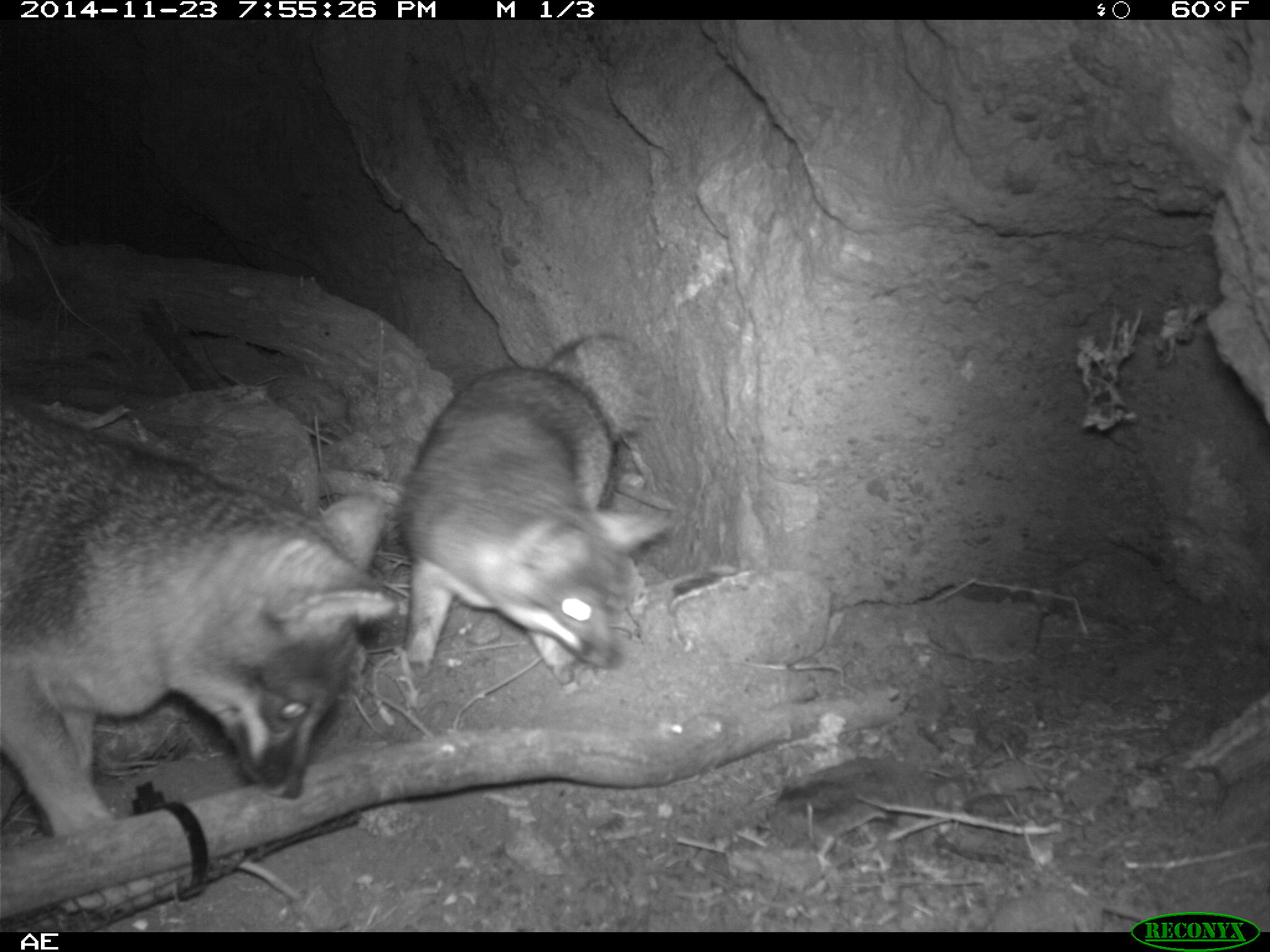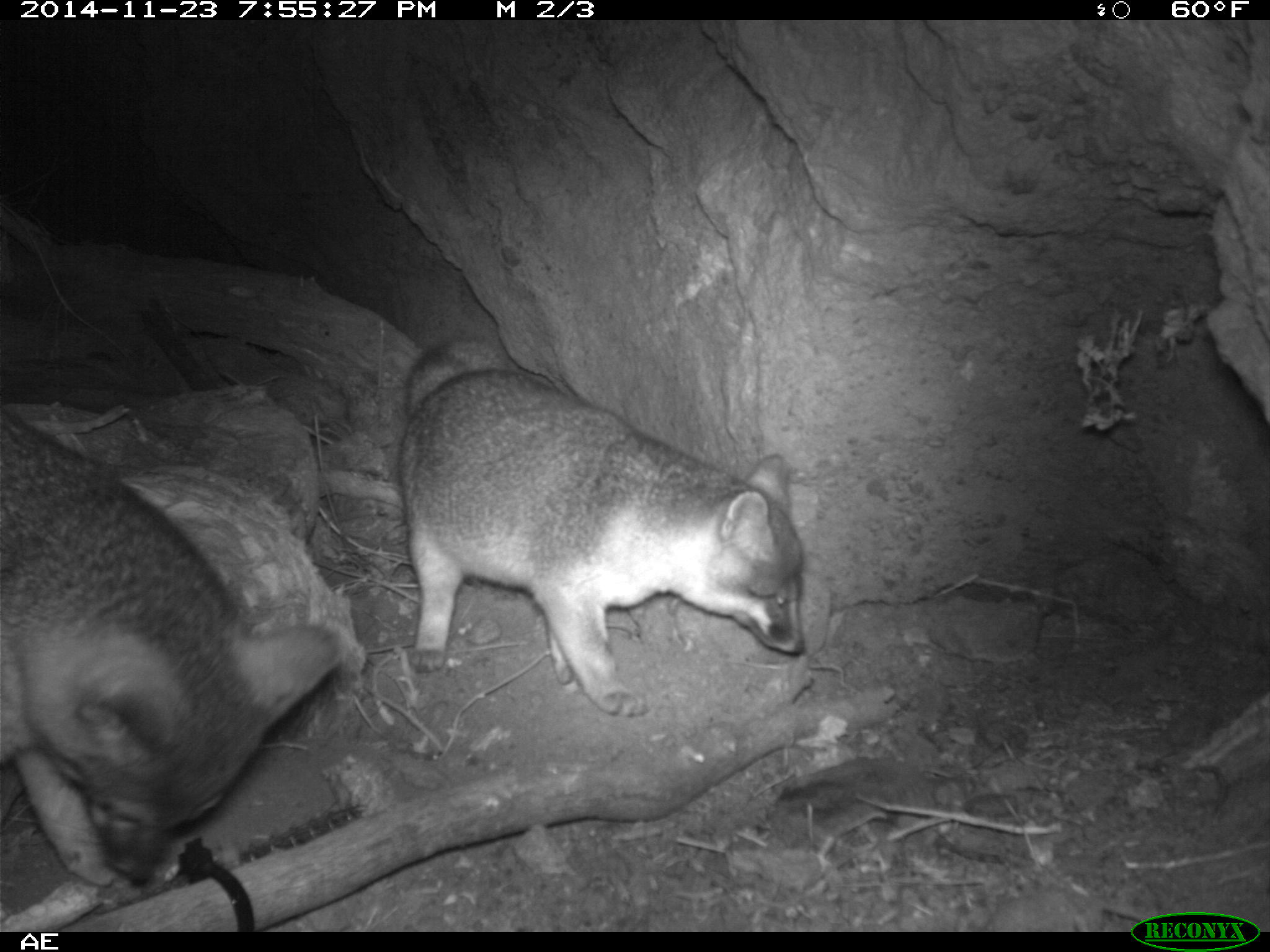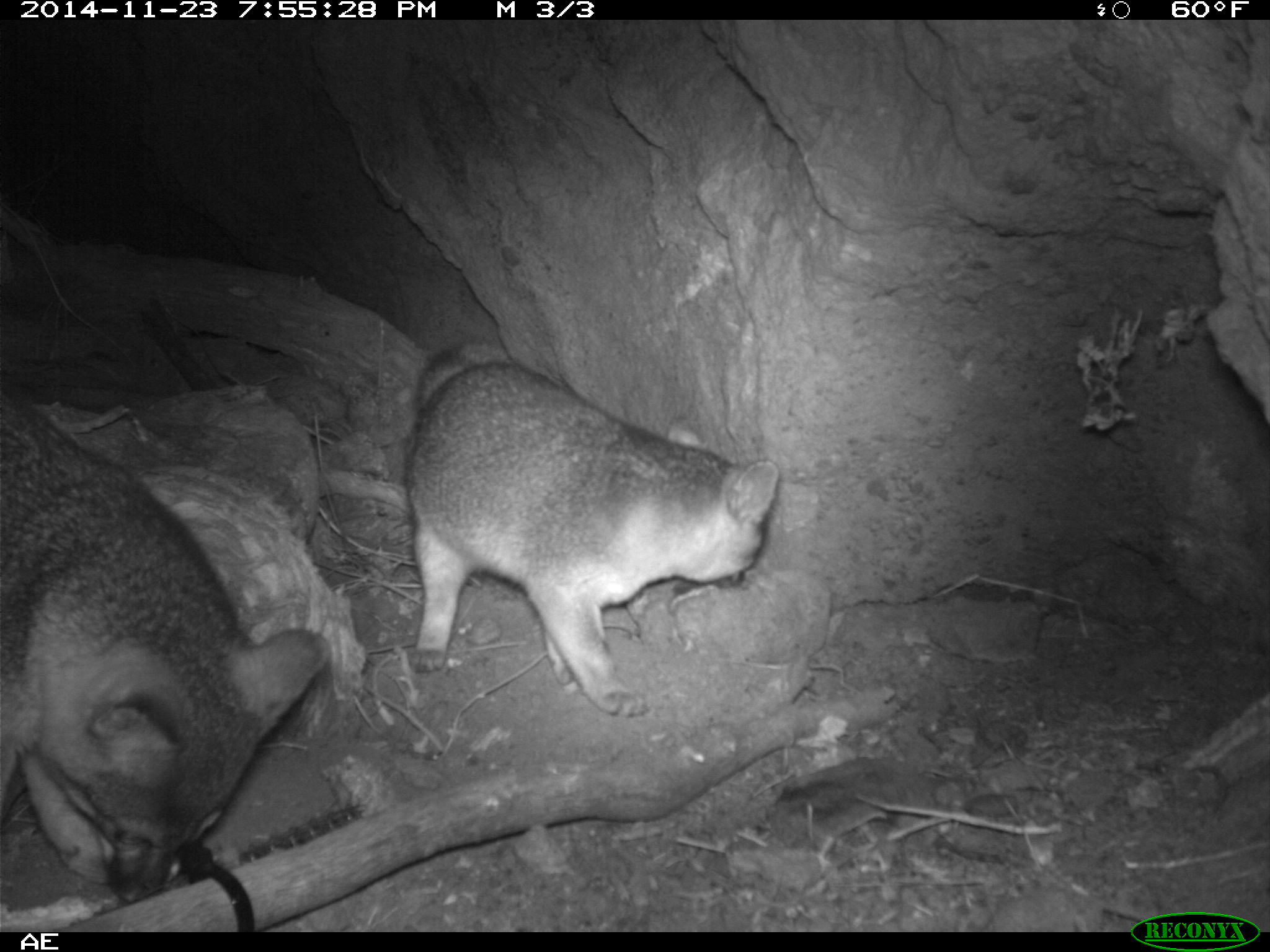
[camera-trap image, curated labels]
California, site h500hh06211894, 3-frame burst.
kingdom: Animalia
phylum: Chordata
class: Mammalia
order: Carnivora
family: Canidae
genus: Urocyon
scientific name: Urocyon littoralis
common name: island fox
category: fox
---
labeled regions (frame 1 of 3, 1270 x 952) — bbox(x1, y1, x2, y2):
fox: bbox(0, 397, 398, 835); bbox(397, 333, 676, 685)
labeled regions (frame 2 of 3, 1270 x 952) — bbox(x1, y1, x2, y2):
fox: bbox(0, 402, 342, 890); bbox(396, 340, 806, 718)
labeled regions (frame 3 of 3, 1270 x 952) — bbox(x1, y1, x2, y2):
fox: bbox(0, 391, 334, 903); bbox(401, 337, 776, 718)